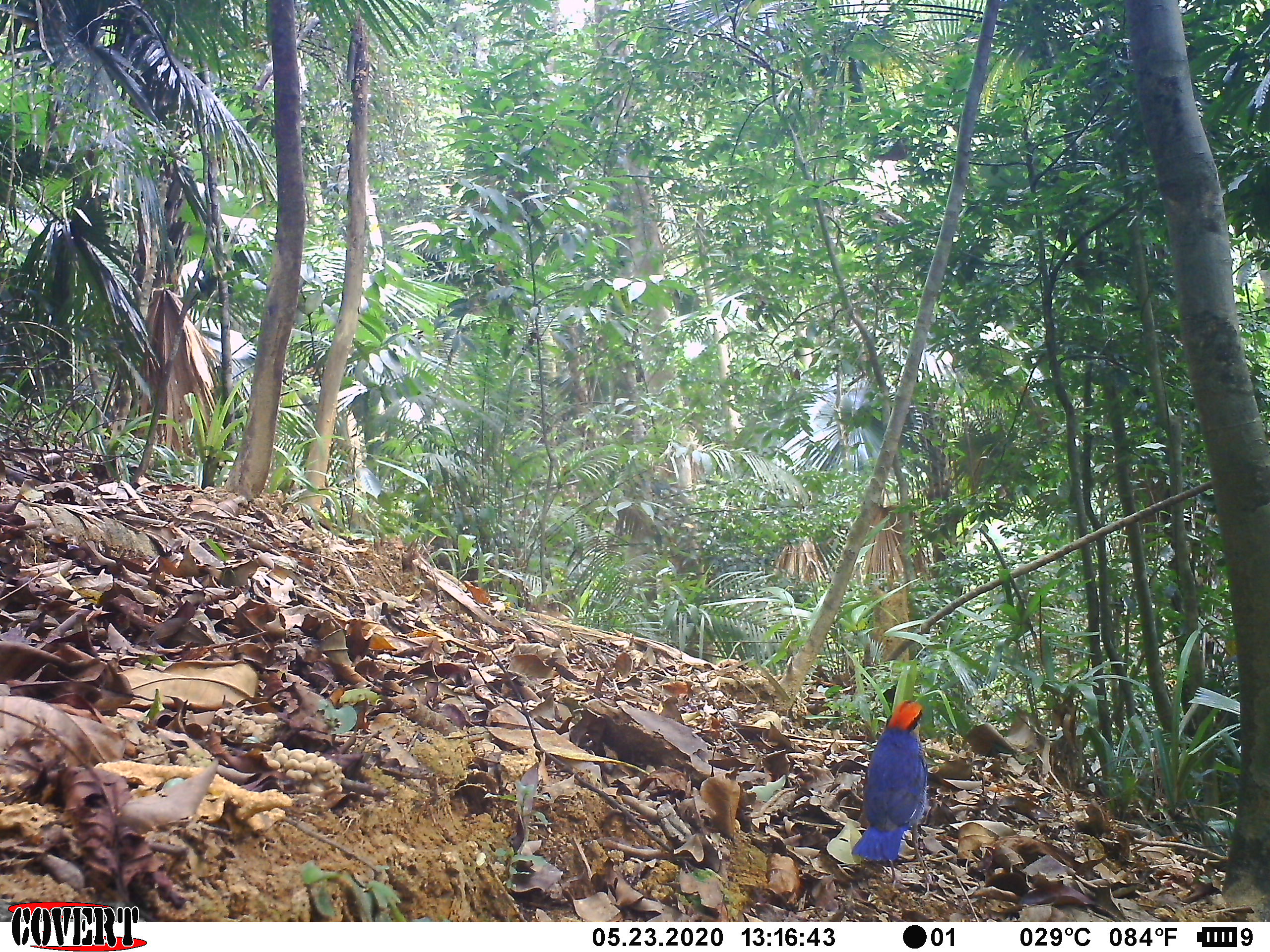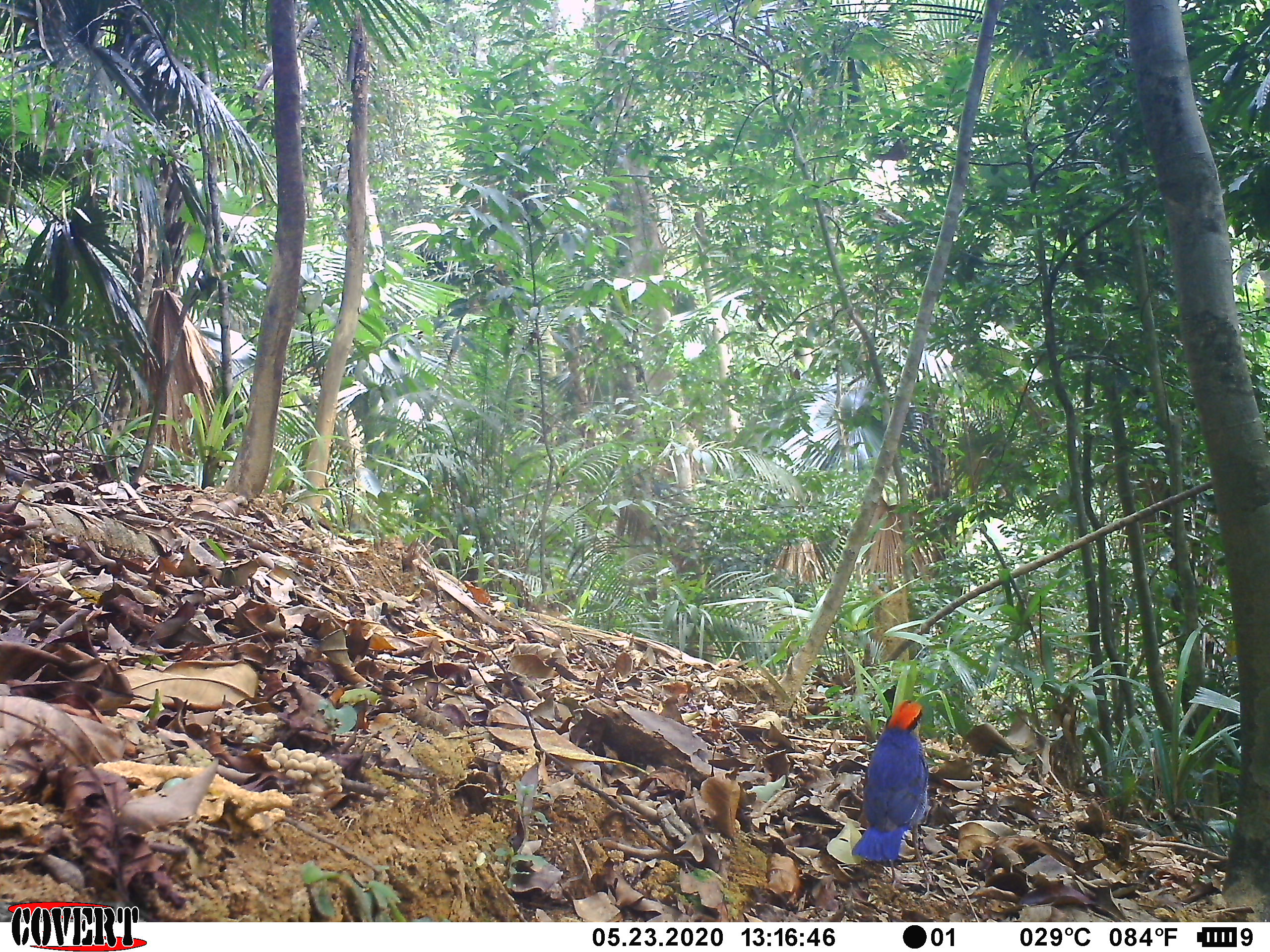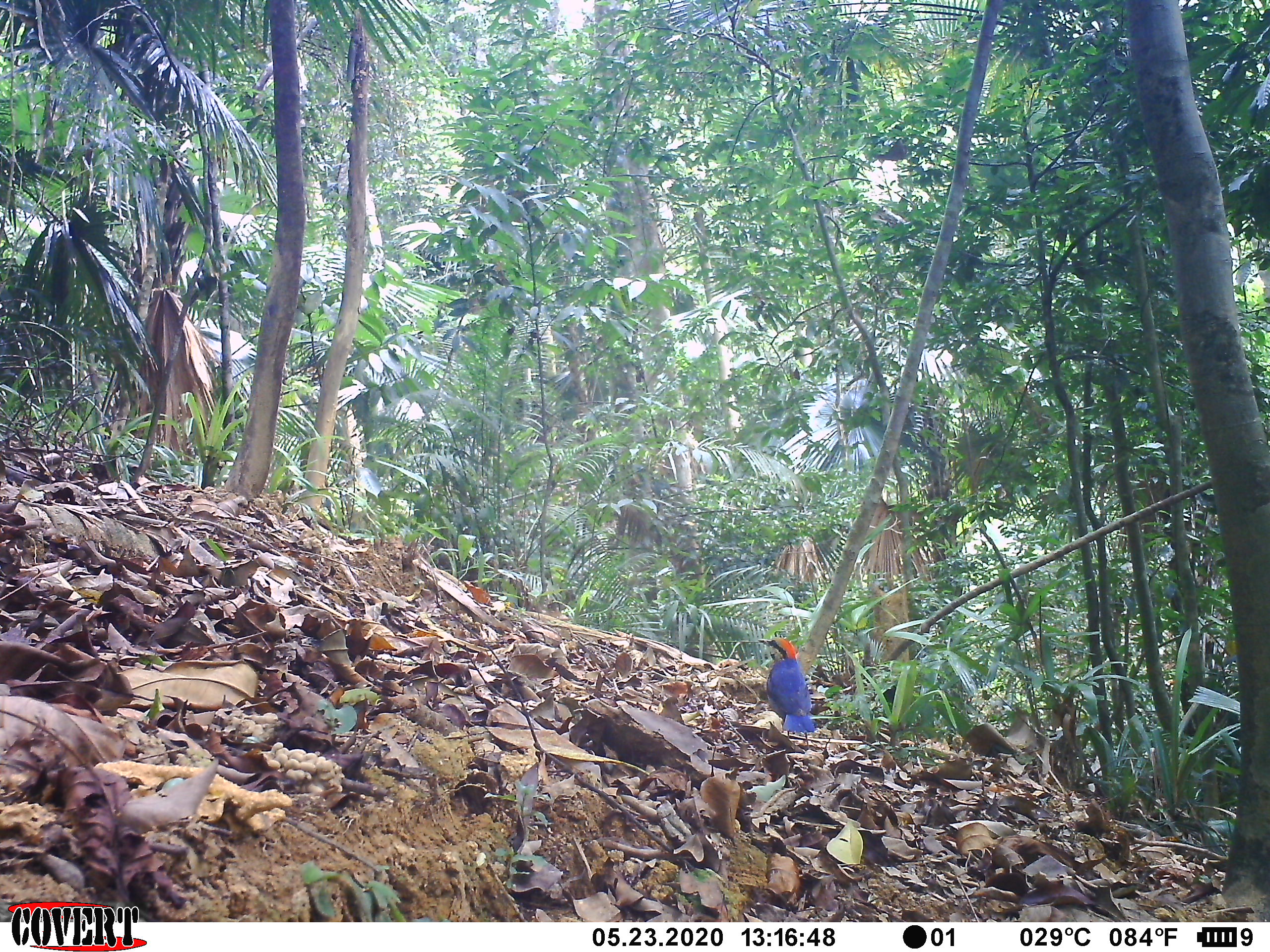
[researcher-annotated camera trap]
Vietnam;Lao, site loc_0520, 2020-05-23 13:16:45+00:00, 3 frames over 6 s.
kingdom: Animalia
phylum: Chordata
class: Aves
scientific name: Aves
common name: bird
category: unidentified bird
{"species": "unidentified bird (bird) (Aves)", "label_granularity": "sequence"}